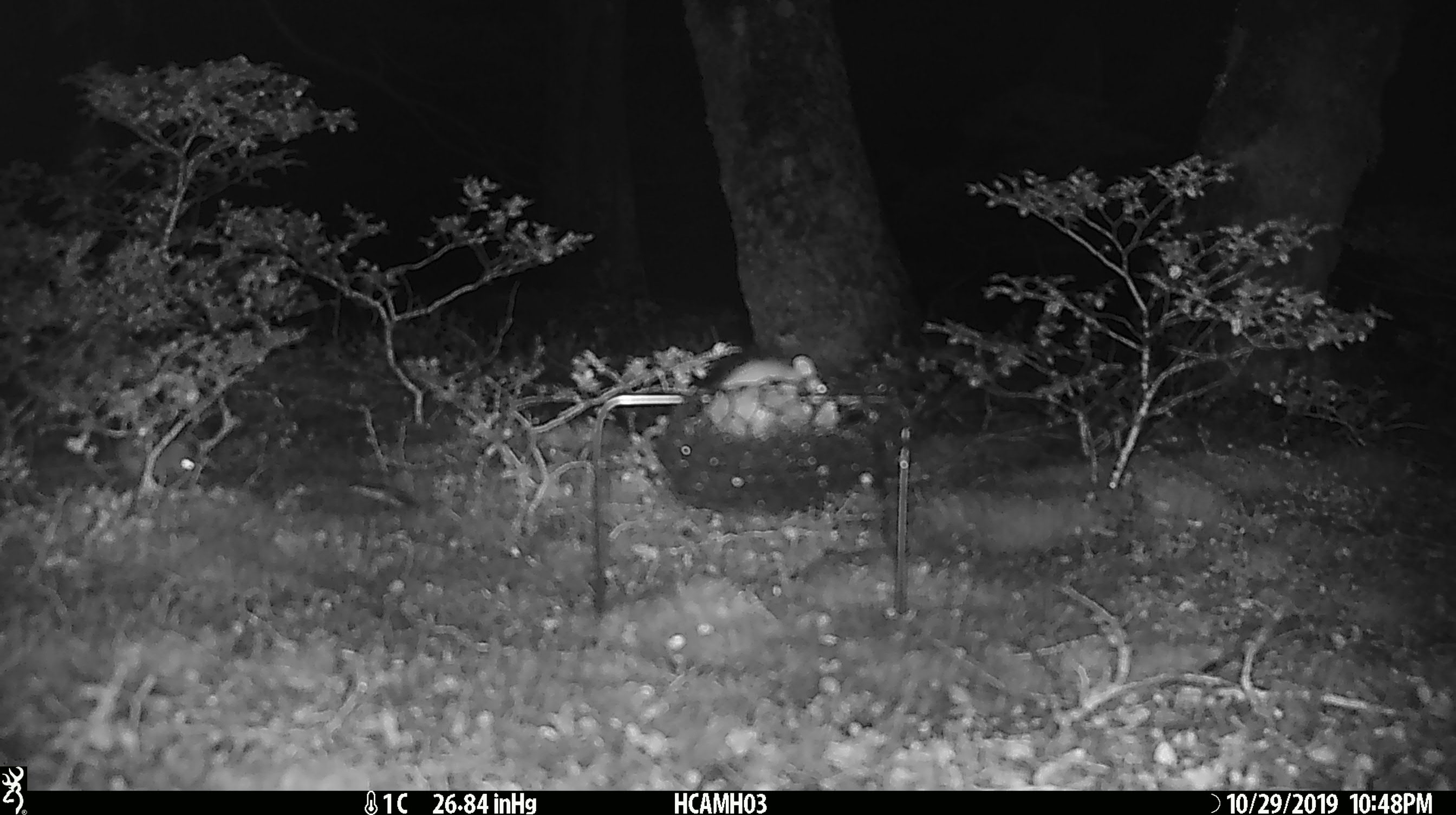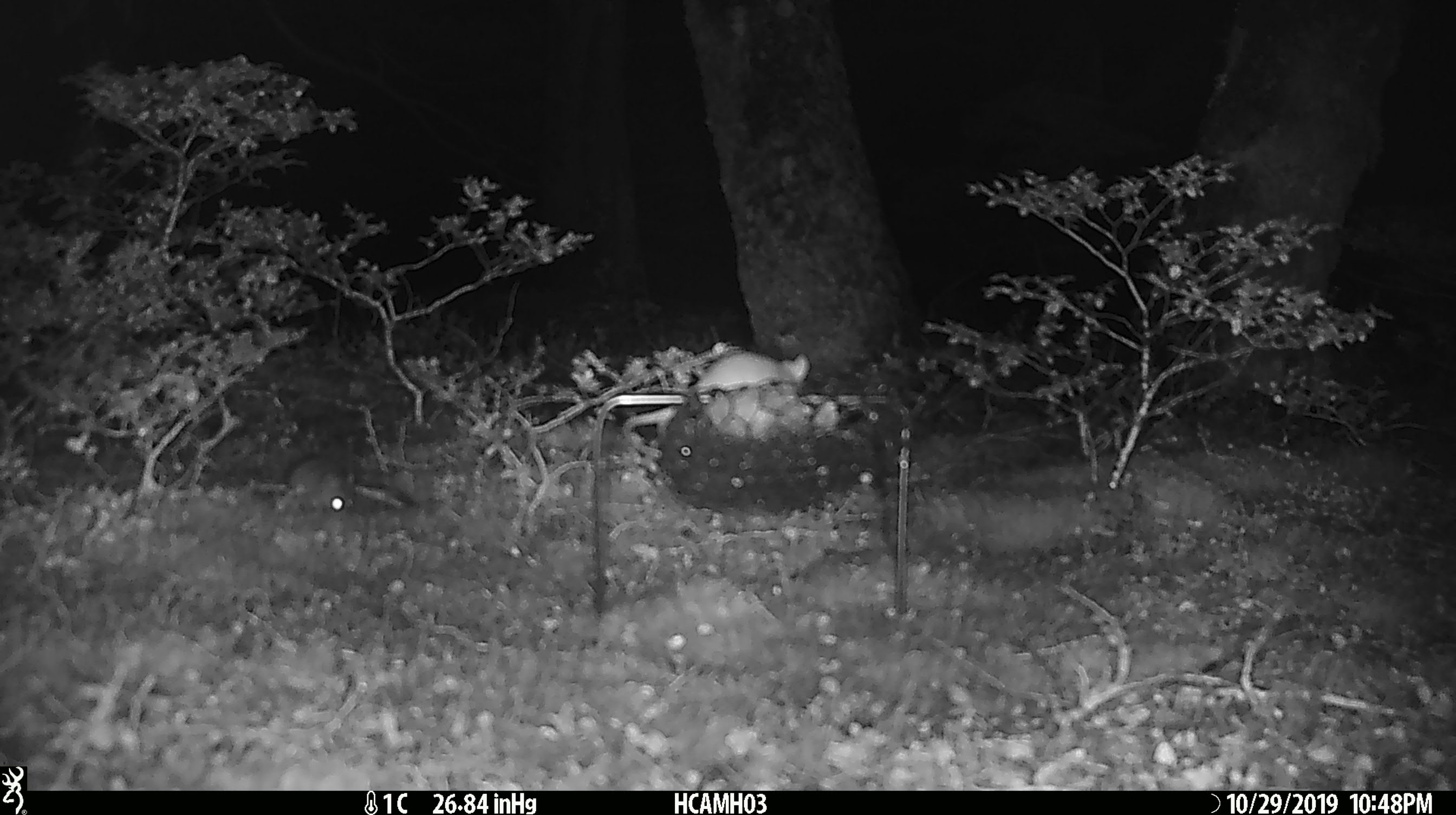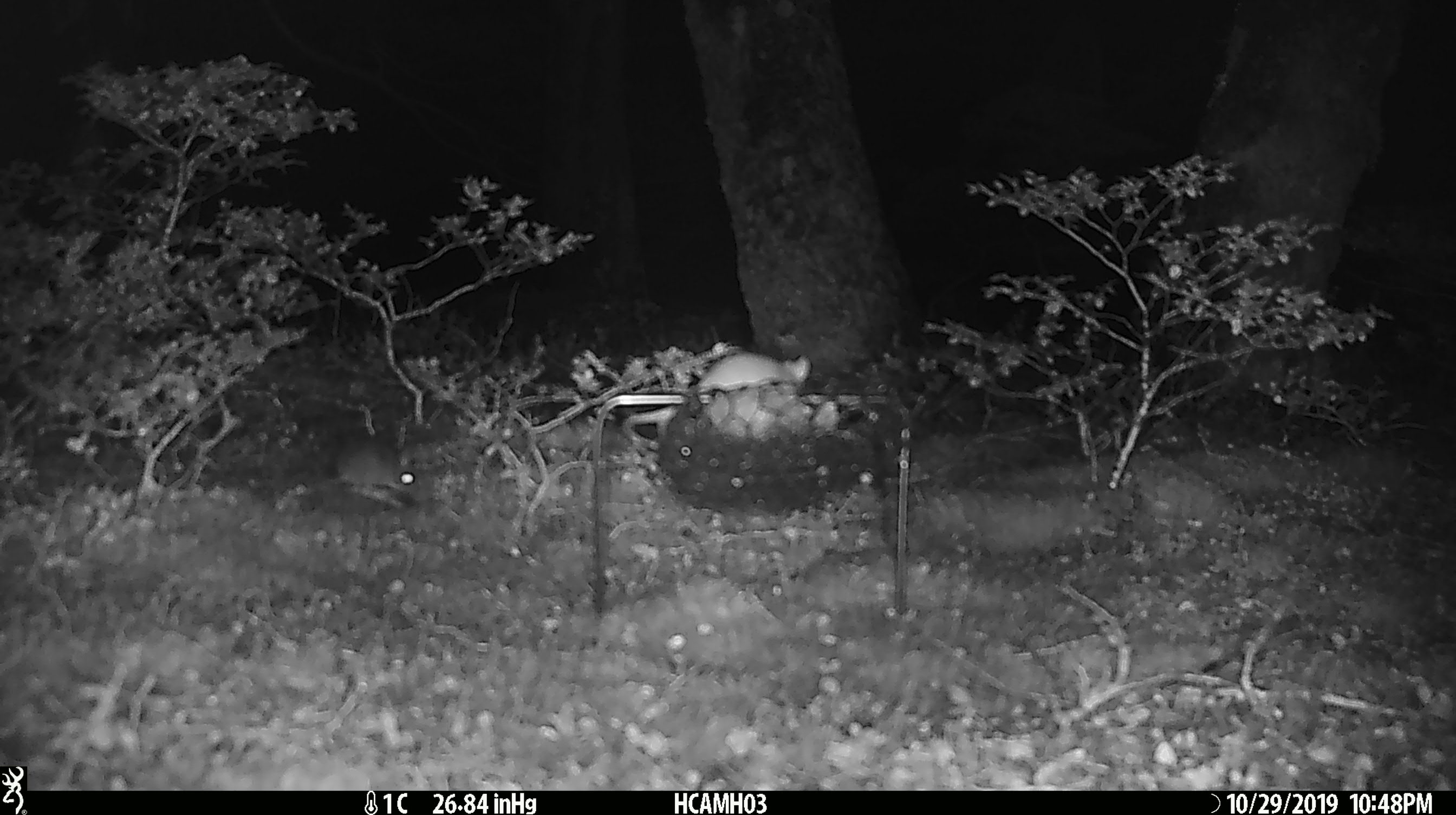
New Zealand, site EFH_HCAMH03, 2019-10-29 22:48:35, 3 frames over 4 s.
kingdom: Animalia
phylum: Chordata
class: Mammalia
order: Rodentia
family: Muridae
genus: Mus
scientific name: Mus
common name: mouse